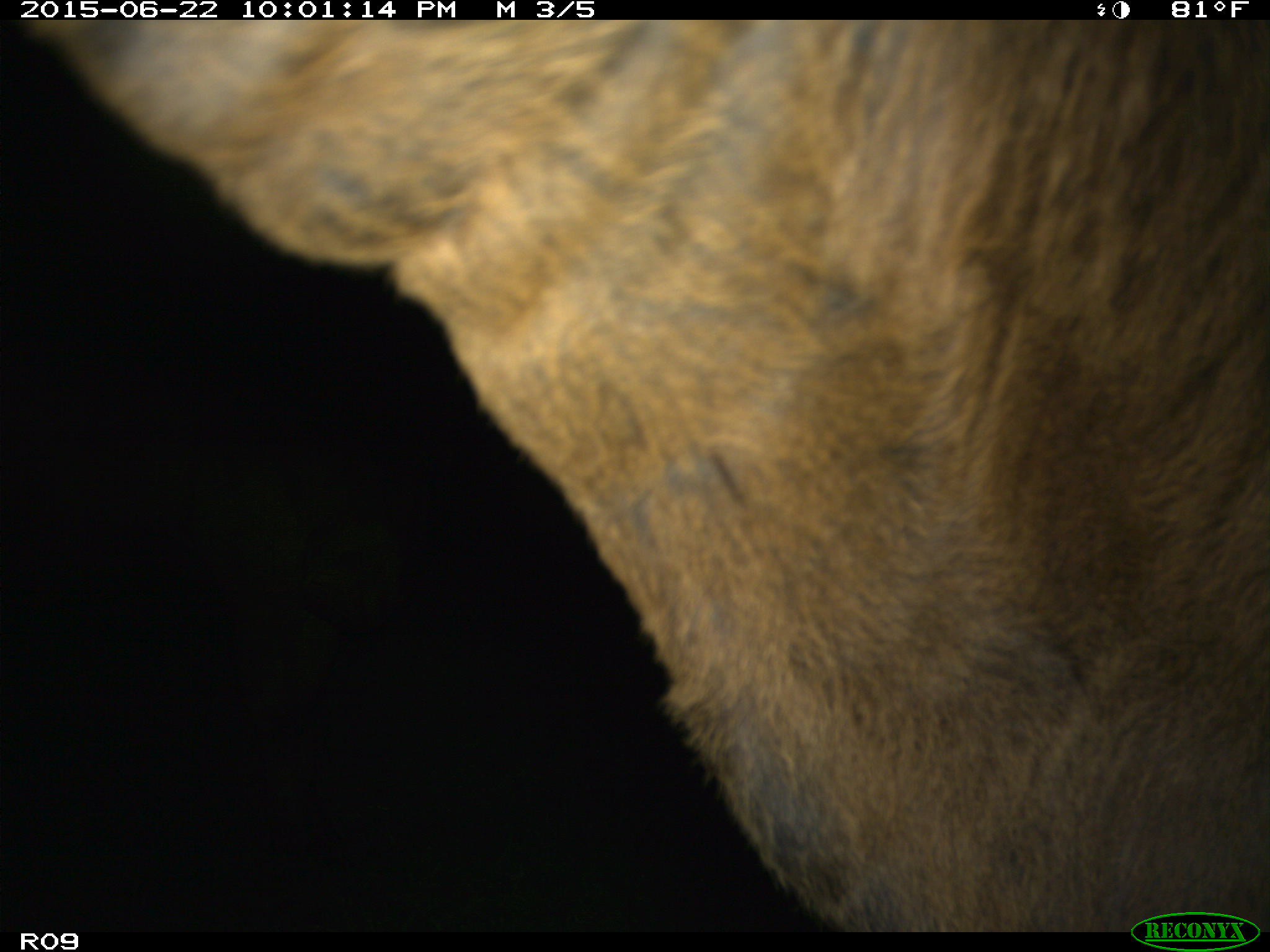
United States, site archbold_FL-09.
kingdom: Animalia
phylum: Chordata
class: Mammalia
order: Artiodactyla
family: Bovidae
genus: Bos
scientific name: Bos taurus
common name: domestic cow